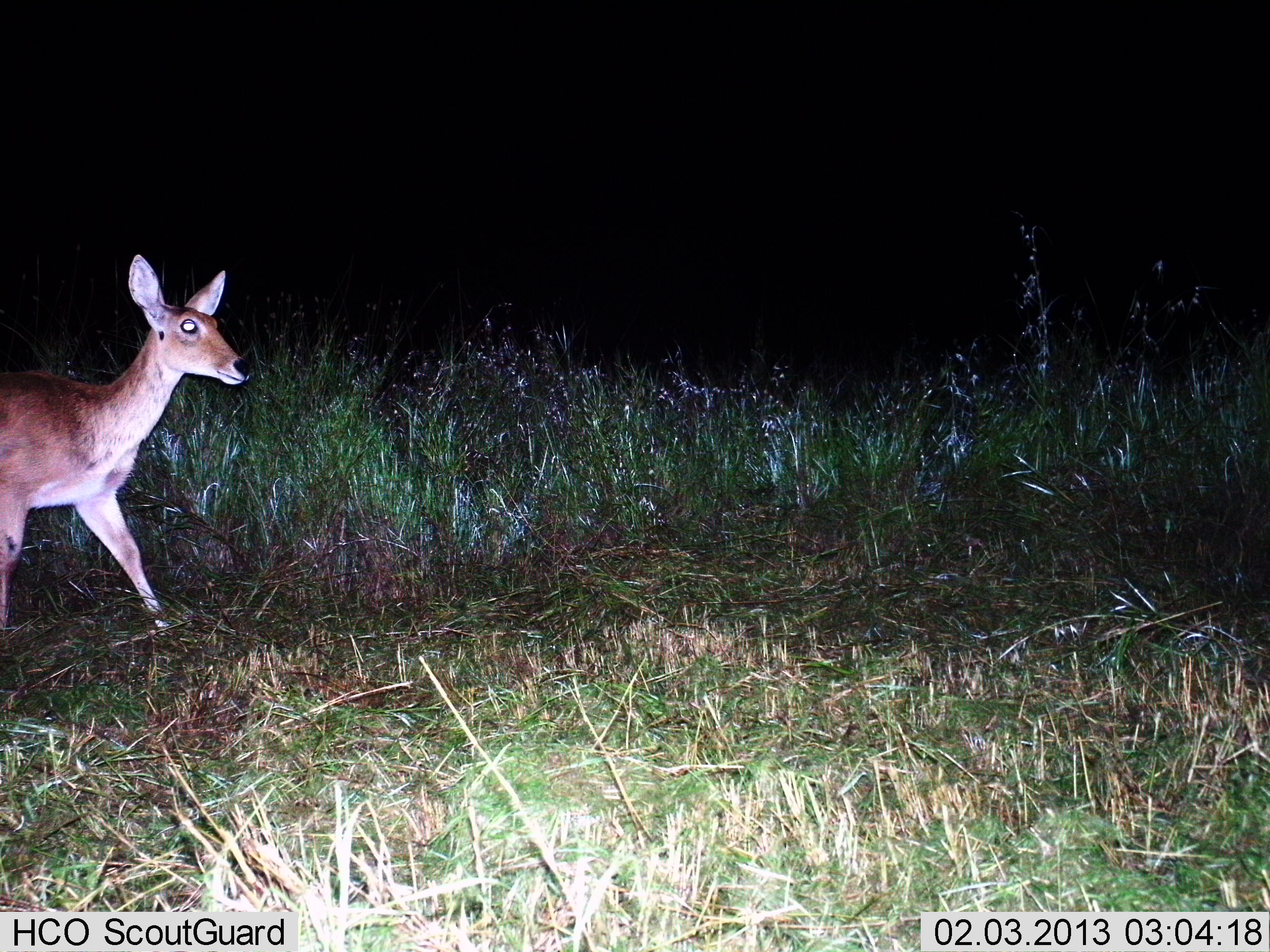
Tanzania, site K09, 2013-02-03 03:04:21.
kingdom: Animalia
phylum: Chordata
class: Mammalia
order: Artiodactyla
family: Bovidae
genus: Redunca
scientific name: Redunca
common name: reedbuck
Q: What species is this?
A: Reedbuck (Redunca).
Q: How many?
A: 1.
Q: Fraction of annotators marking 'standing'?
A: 24%.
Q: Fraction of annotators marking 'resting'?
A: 0%.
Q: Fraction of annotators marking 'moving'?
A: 79%.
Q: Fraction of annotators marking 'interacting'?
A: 0%.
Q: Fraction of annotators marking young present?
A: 0%.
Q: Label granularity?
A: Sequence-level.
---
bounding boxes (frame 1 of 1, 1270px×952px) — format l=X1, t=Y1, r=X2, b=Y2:
animal: l=0, t=254, r=250, b=641